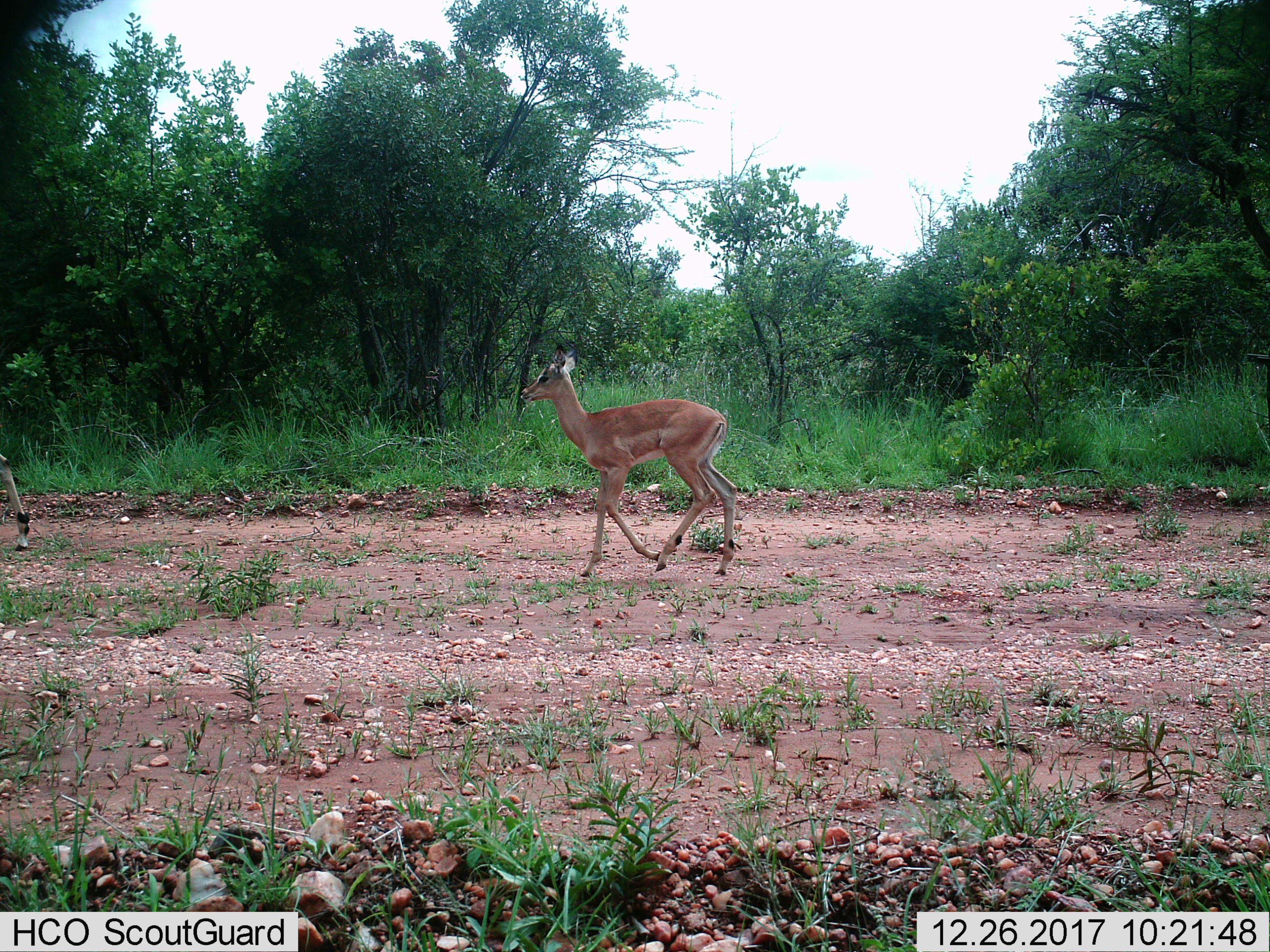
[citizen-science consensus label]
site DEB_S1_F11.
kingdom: Animalia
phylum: Chordata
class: Mammalia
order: Artiodactyla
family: Bovidae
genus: Aepyceros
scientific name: Aepyceros melampus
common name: impala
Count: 2.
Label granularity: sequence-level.